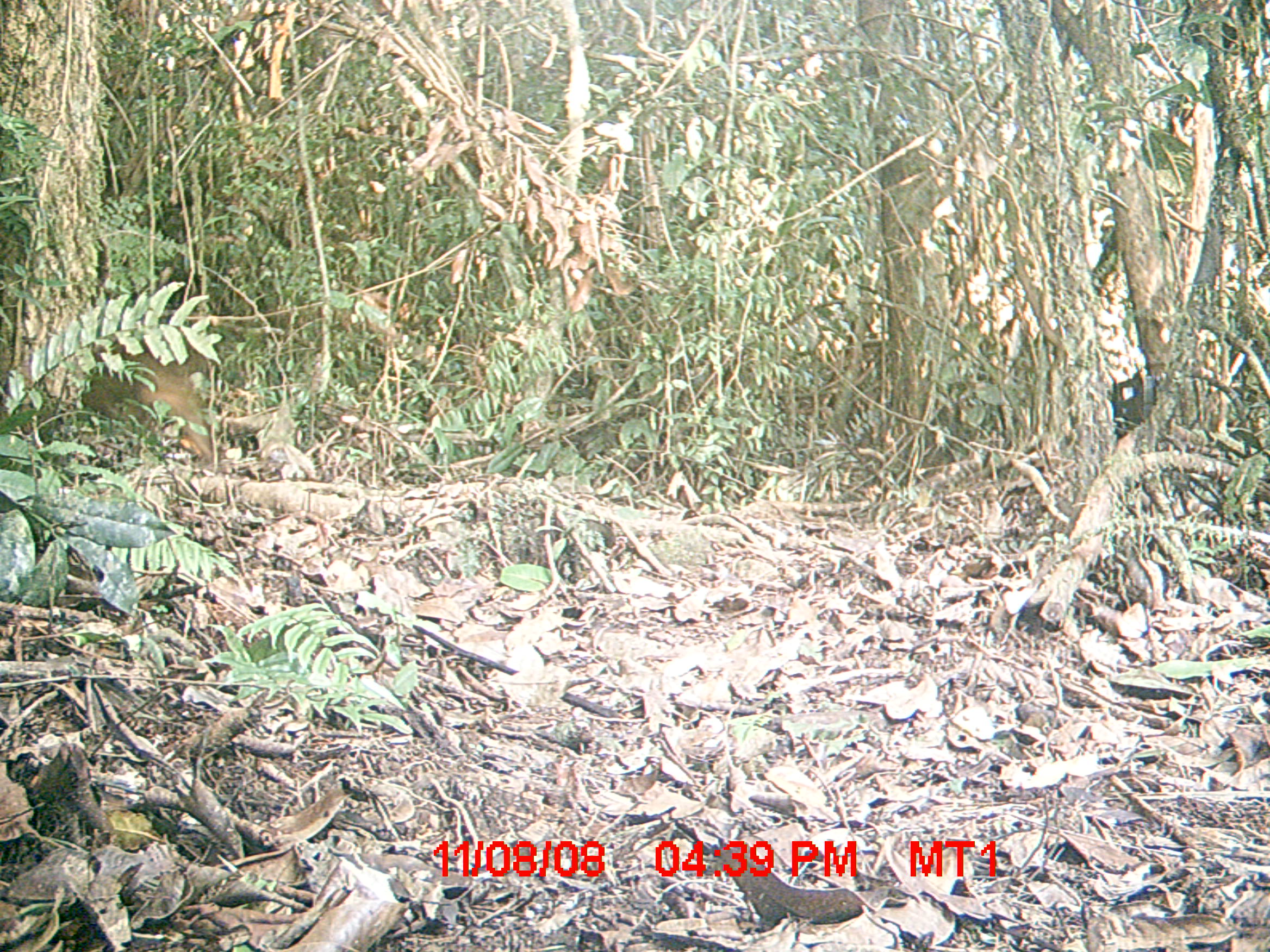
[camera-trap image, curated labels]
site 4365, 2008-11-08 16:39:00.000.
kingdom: Animalia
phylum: Chordata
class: Mammalia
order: Carnivora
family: Eupleridae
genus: Cryptoprocta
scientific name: Cryptoprocta ferox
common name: fossa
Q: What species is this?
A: Cryptoprocta ferox (fossa).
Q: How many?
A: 1.